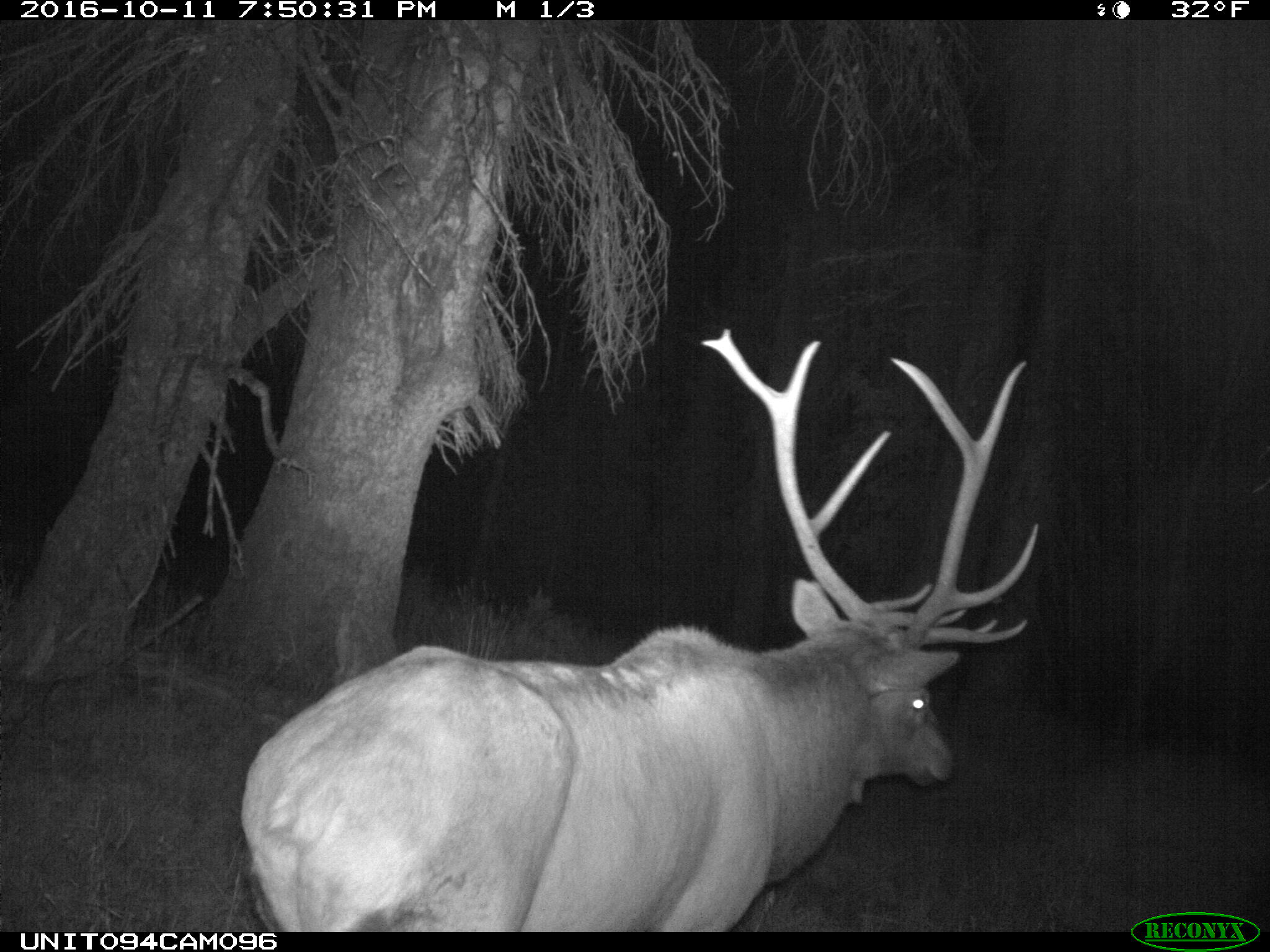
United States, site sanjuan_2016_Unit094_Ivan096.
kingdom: Animalia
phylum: Chordata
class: Mammalia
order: Artiodactyla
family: Cervidae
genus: Cervus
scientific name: Cervus elaphus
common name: red deer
Cervus elaphus (red deer).